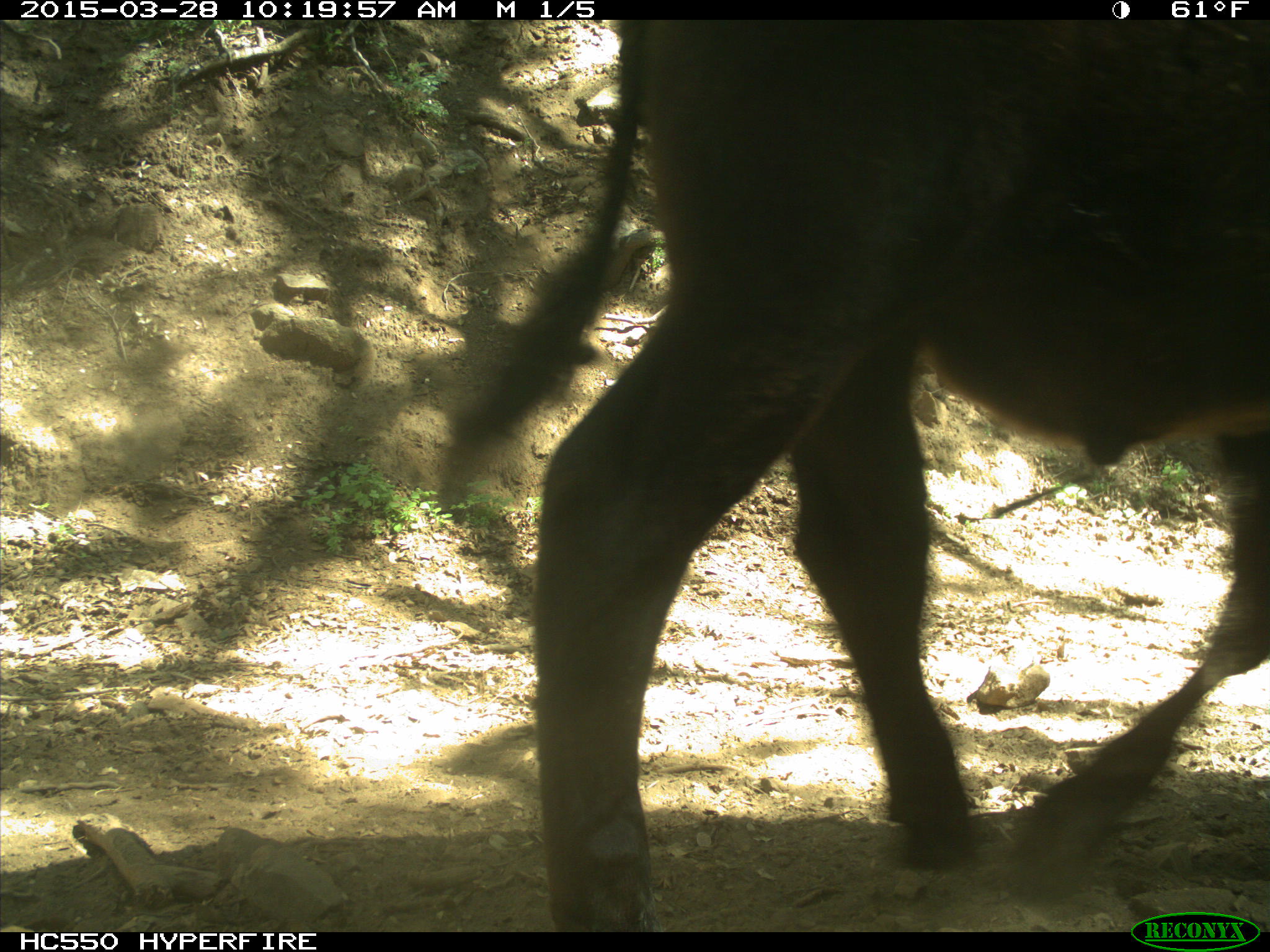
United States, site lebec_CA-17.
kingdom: Animalia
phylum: Chordata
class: Mammalia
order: Artiodactyla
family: Bovidae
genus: Bos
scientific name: Bos taurus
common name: domestic cow